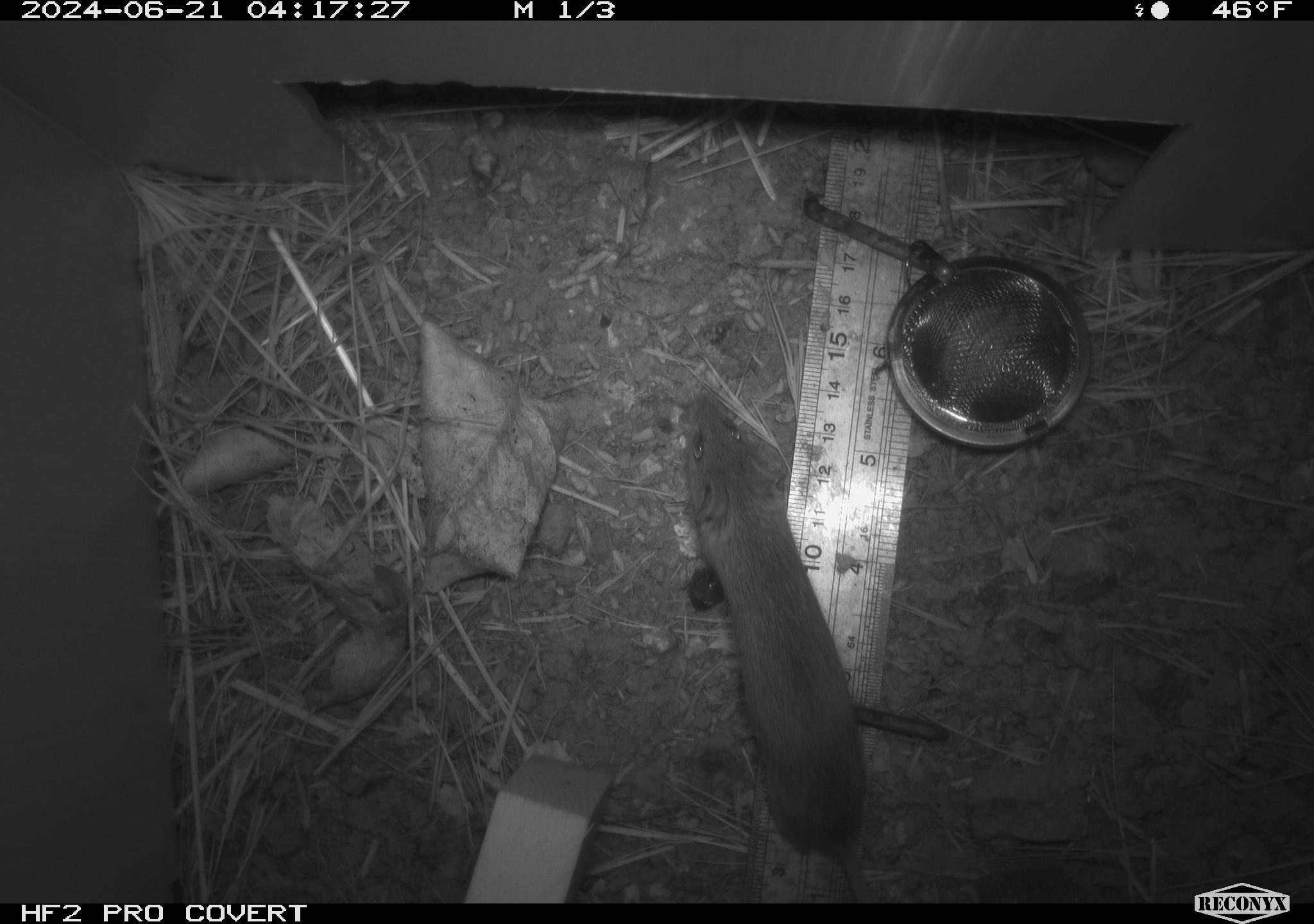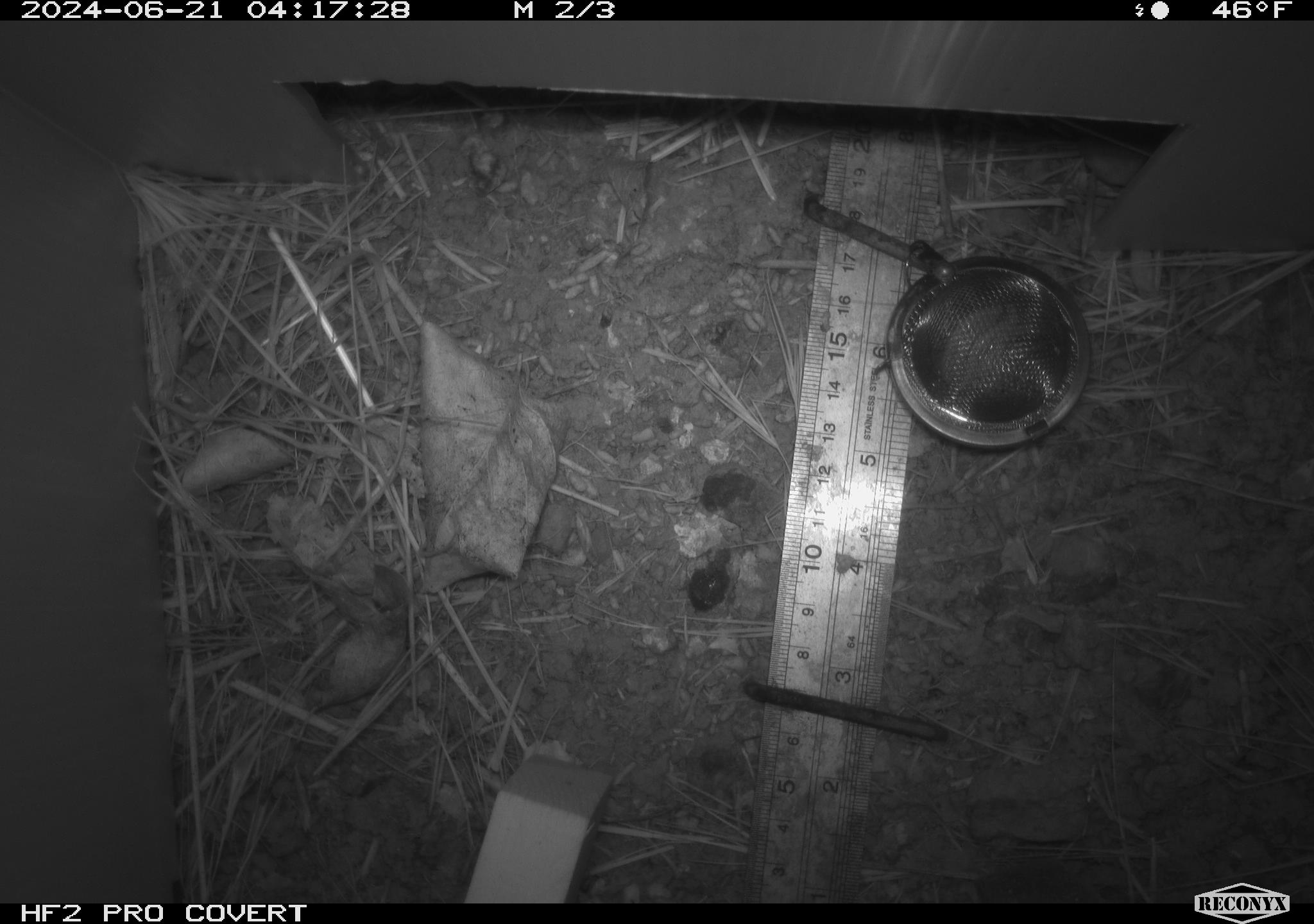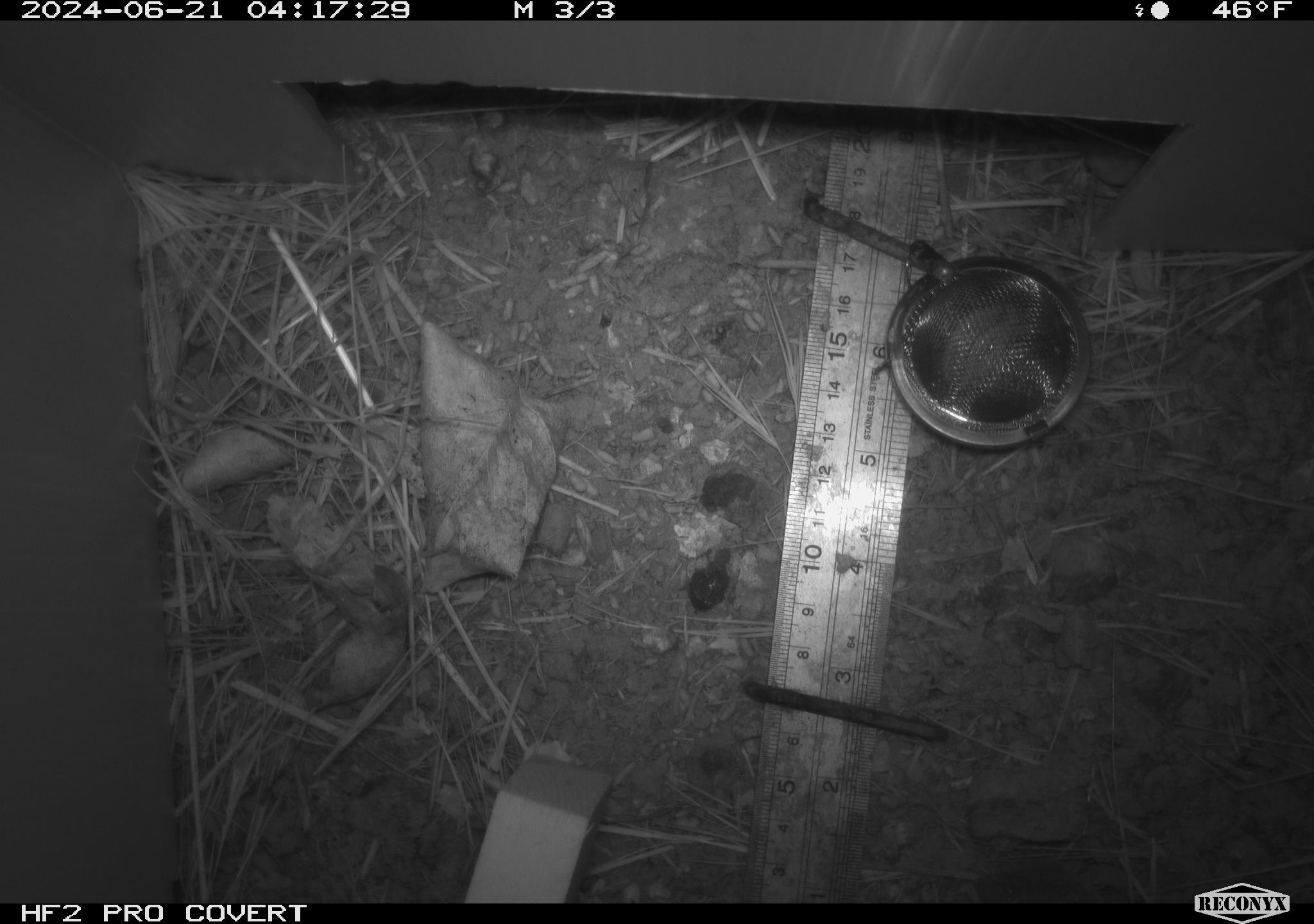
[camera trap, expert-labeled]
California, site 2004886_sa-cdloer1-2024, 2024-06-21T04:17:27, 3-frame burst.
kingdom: Animalia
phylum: Chordata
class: Mammalia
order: Rodentia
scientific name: Rodentia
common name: mouse species